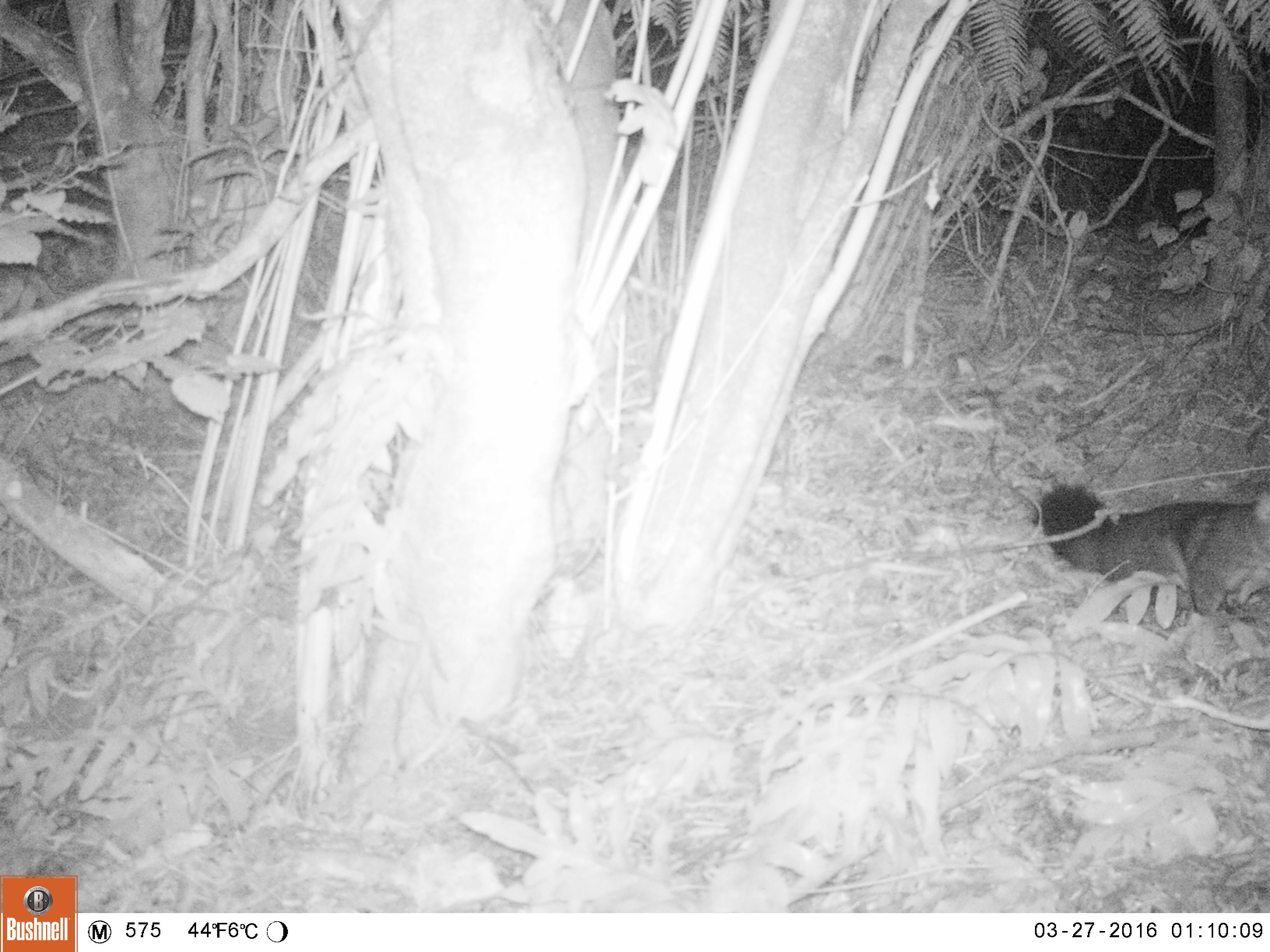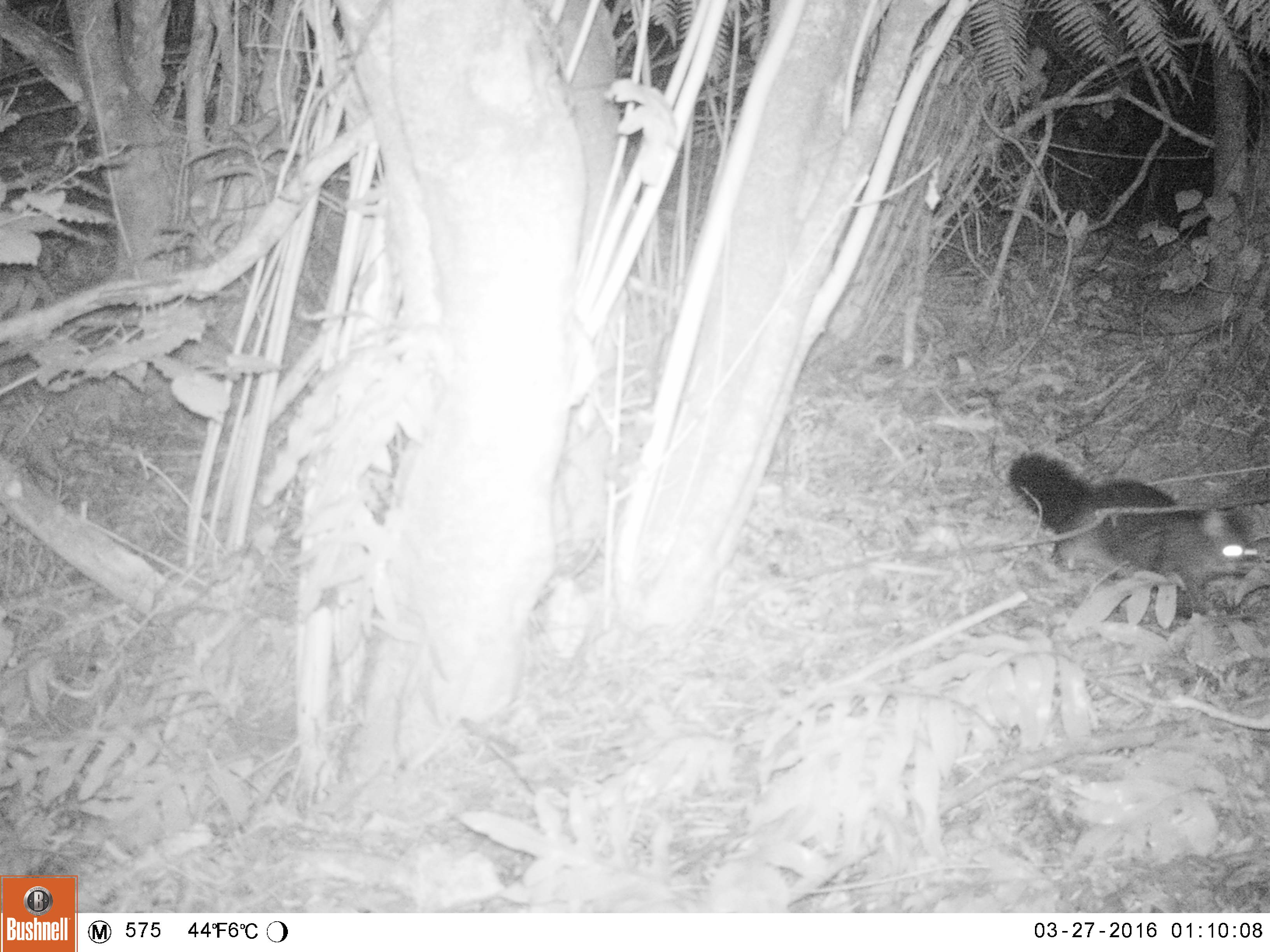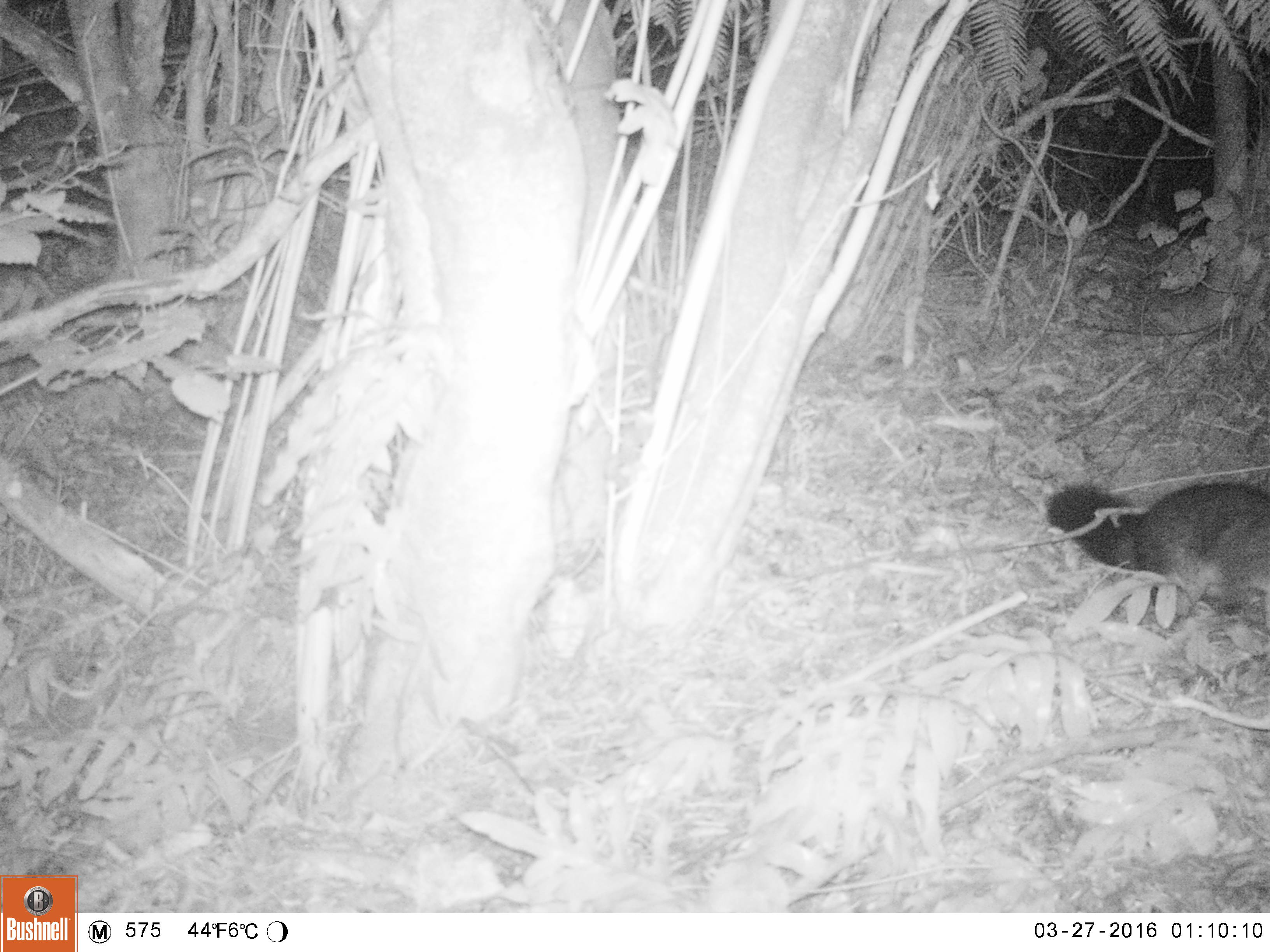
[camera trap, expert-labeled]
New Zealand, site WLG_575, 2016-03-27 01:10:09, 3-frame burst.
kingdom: Animalia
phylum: Chordata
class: Mammalia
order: Diprotodontia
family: Phalangeridae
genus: Trichosurus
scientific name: Trichosurus vulpecula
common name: common brushtail possum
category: possum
Possum (common brushtail possum) (Trichosurus vulpecula).